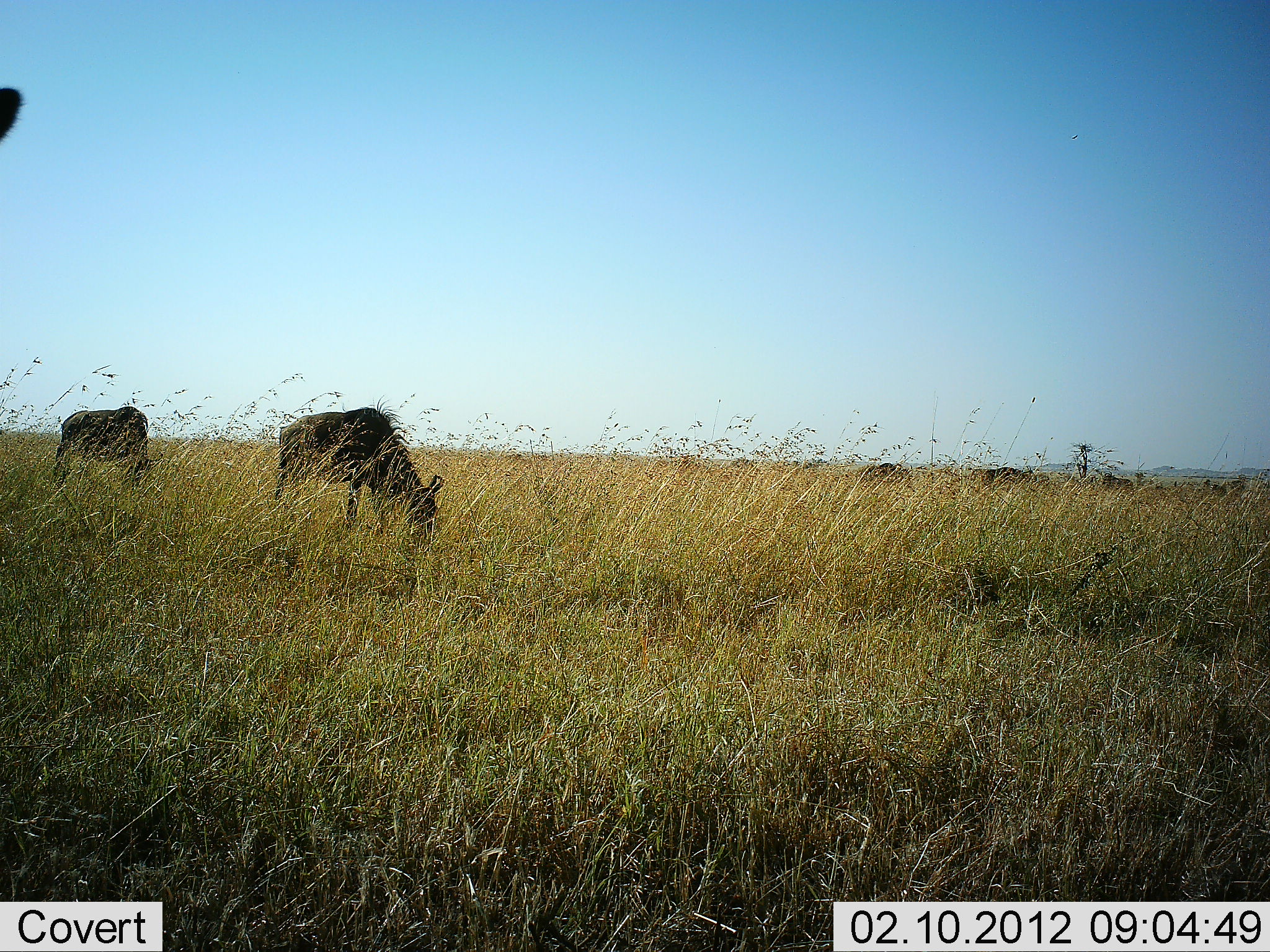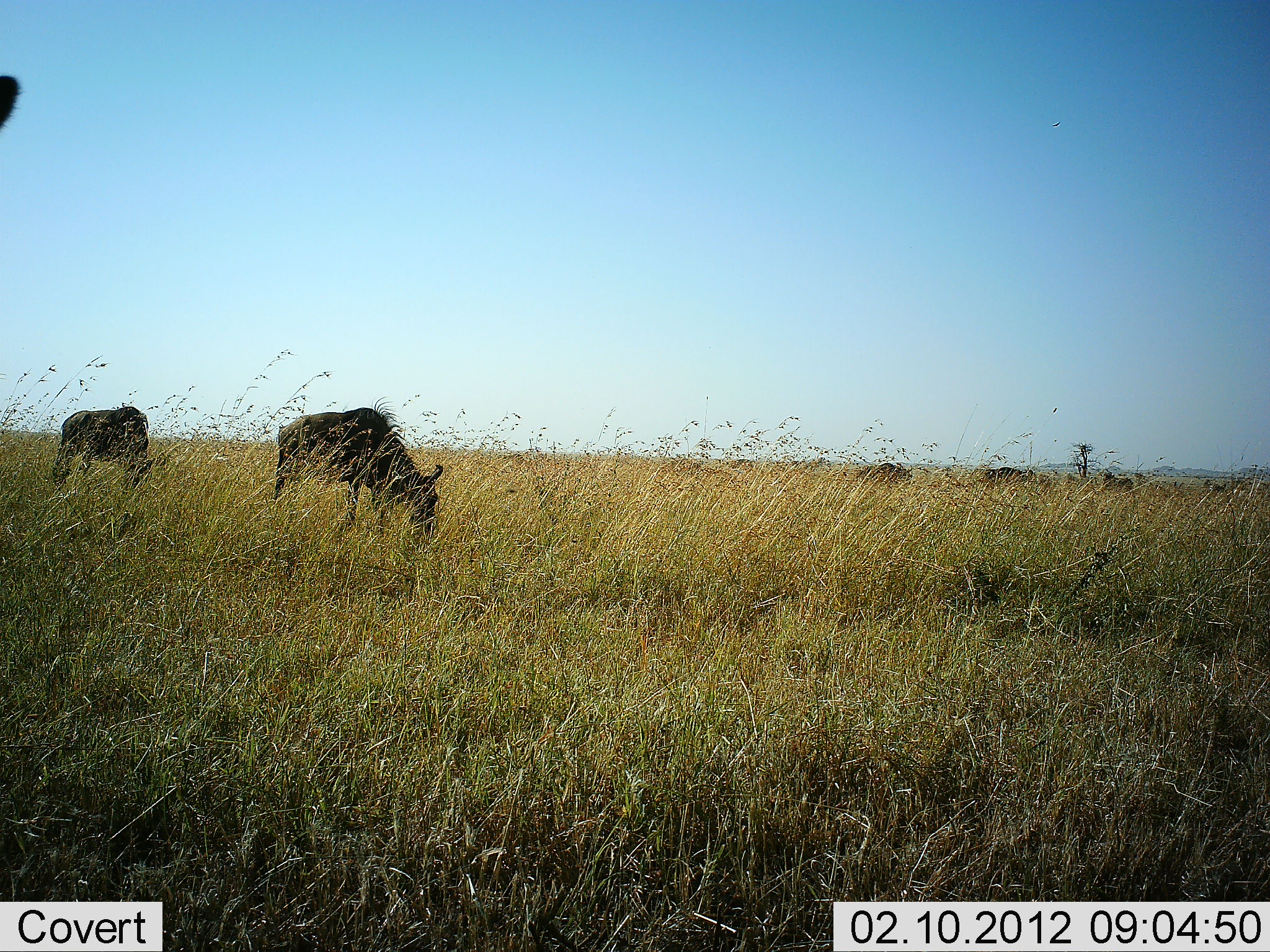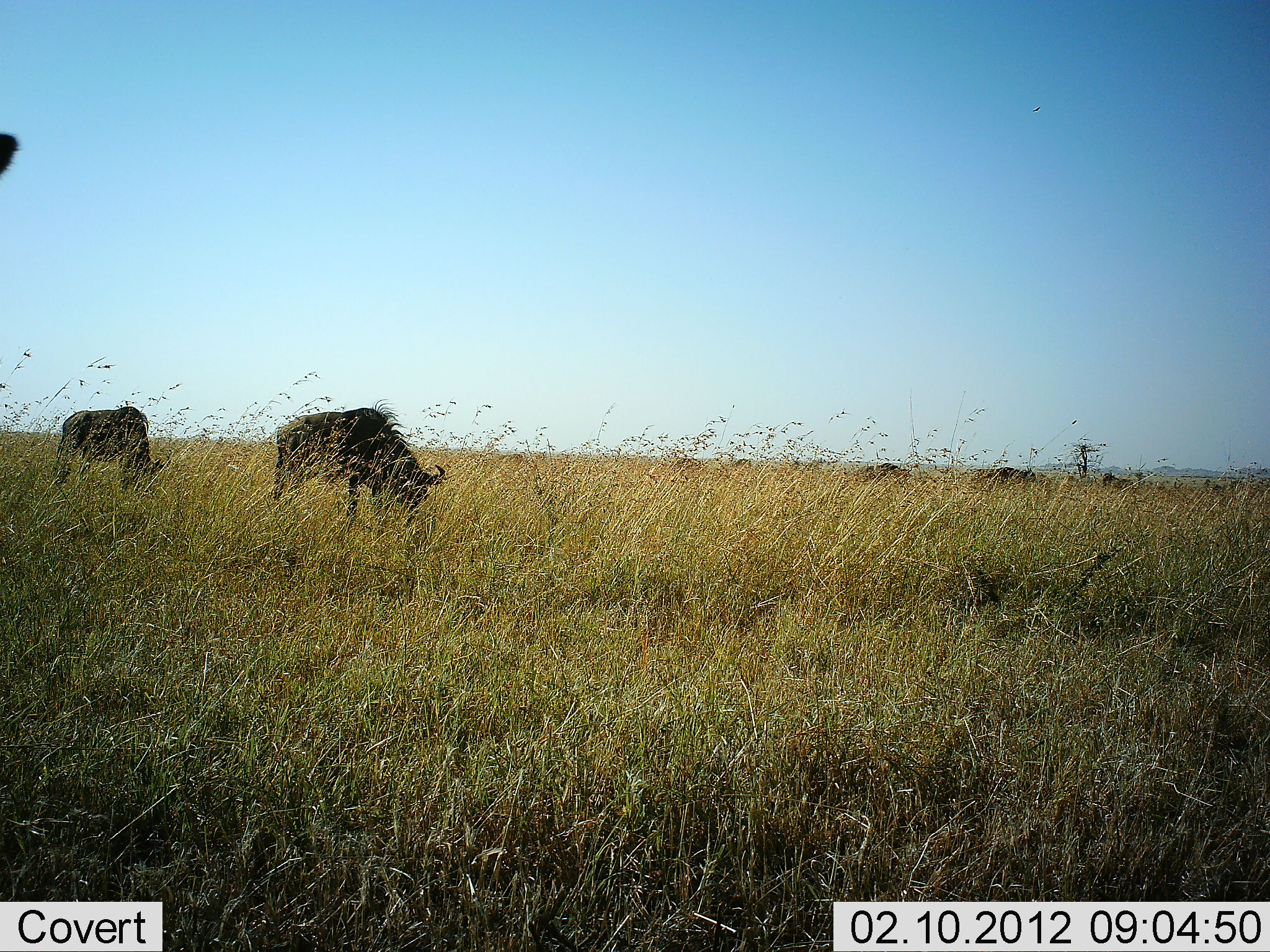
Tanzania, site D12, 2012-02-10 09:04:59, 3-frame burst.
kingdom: Animalia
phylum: Chordata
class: Mammalia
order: Artiodactyla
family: Bovidae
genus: Connochaetes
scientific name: Connochaetes taurinus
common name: blue wildebeest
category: wildebeest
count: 7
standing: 40%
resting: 0%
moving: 0%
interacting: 0%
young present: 0%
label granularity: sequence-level